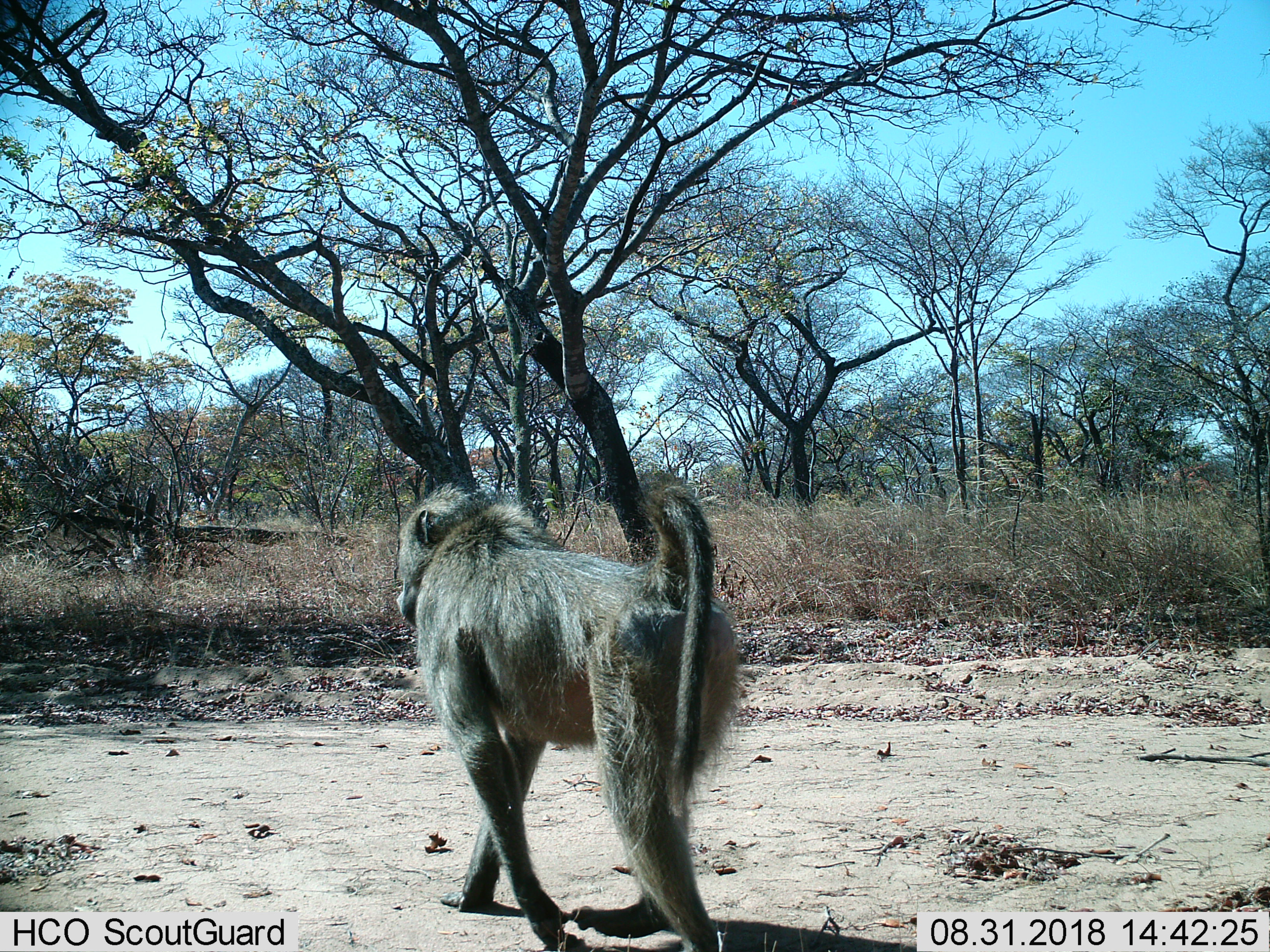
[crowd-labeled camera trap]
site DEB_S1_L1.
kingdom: Animalia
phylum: Chordata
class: Mammalia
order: Primates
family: Cercopithecidae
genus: Papio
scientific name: Papio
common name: baboon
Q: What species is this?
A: Baboon (Papio).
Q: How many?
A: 1.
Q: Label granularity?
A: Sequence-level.